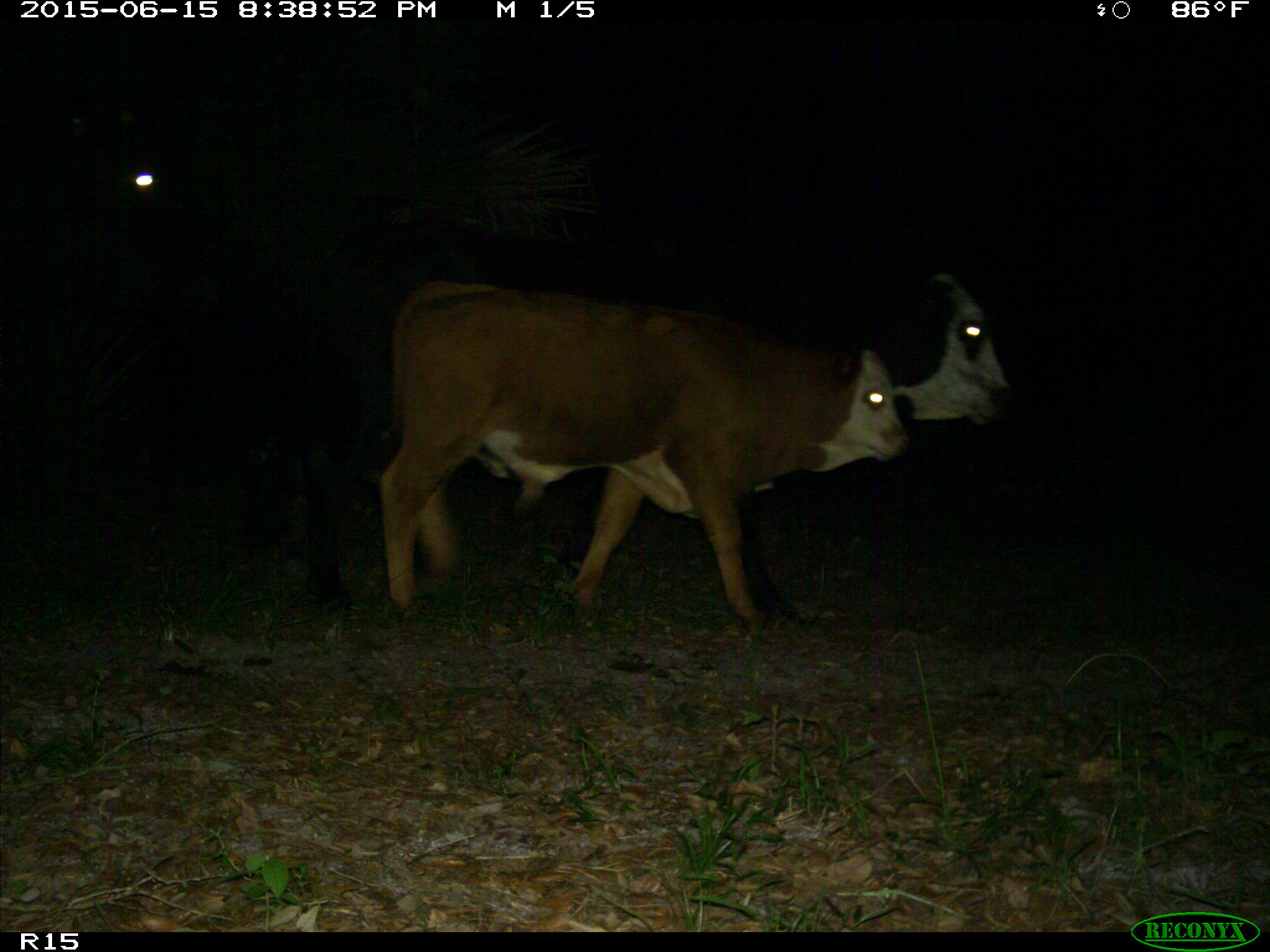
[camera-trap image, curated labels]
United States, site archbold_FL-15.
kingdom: Animalia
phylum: Chordata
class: Mammalia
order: Artiodactyla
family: Bovidae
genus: Bos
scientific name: Bos taurus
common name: domestic cow